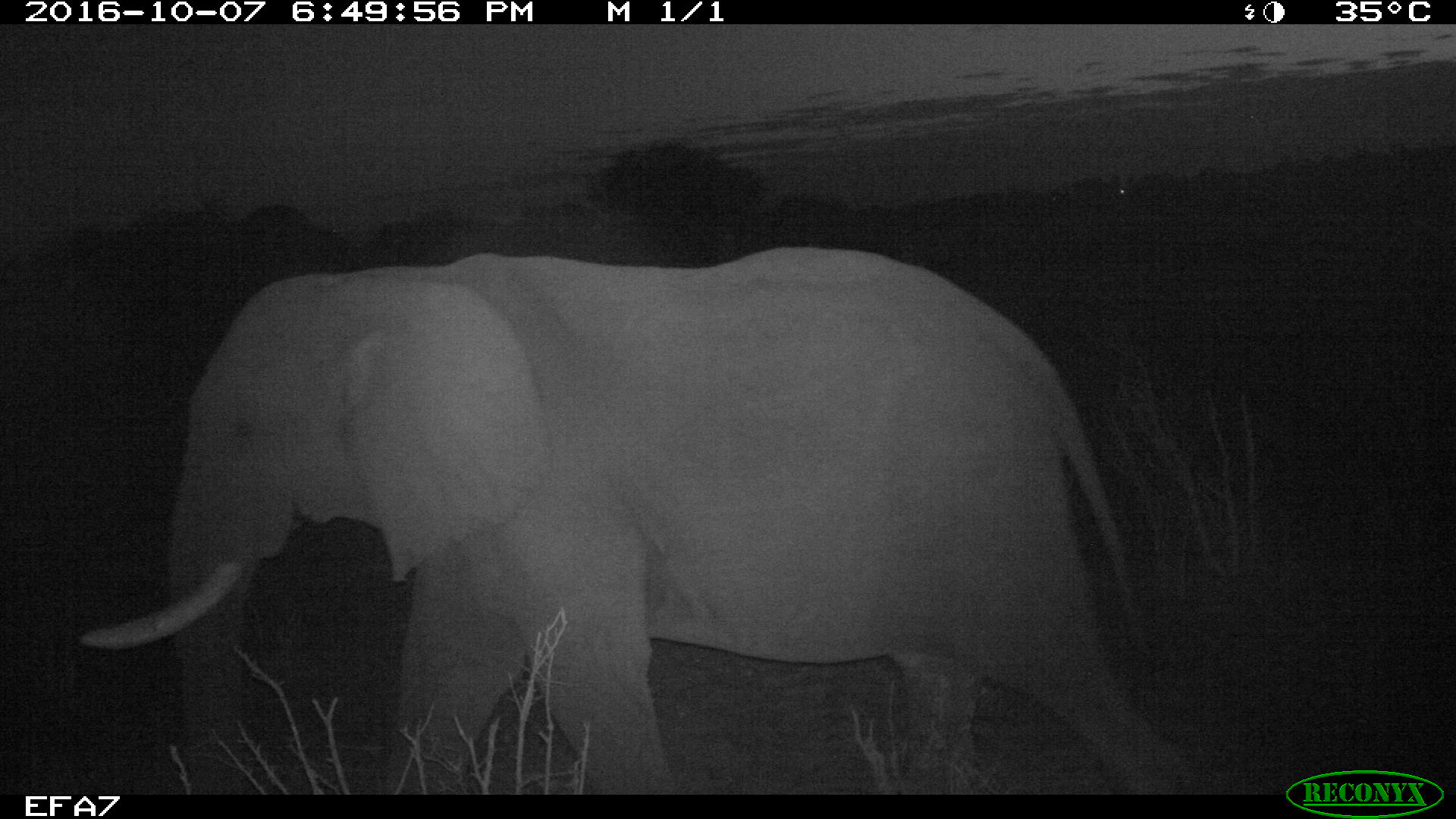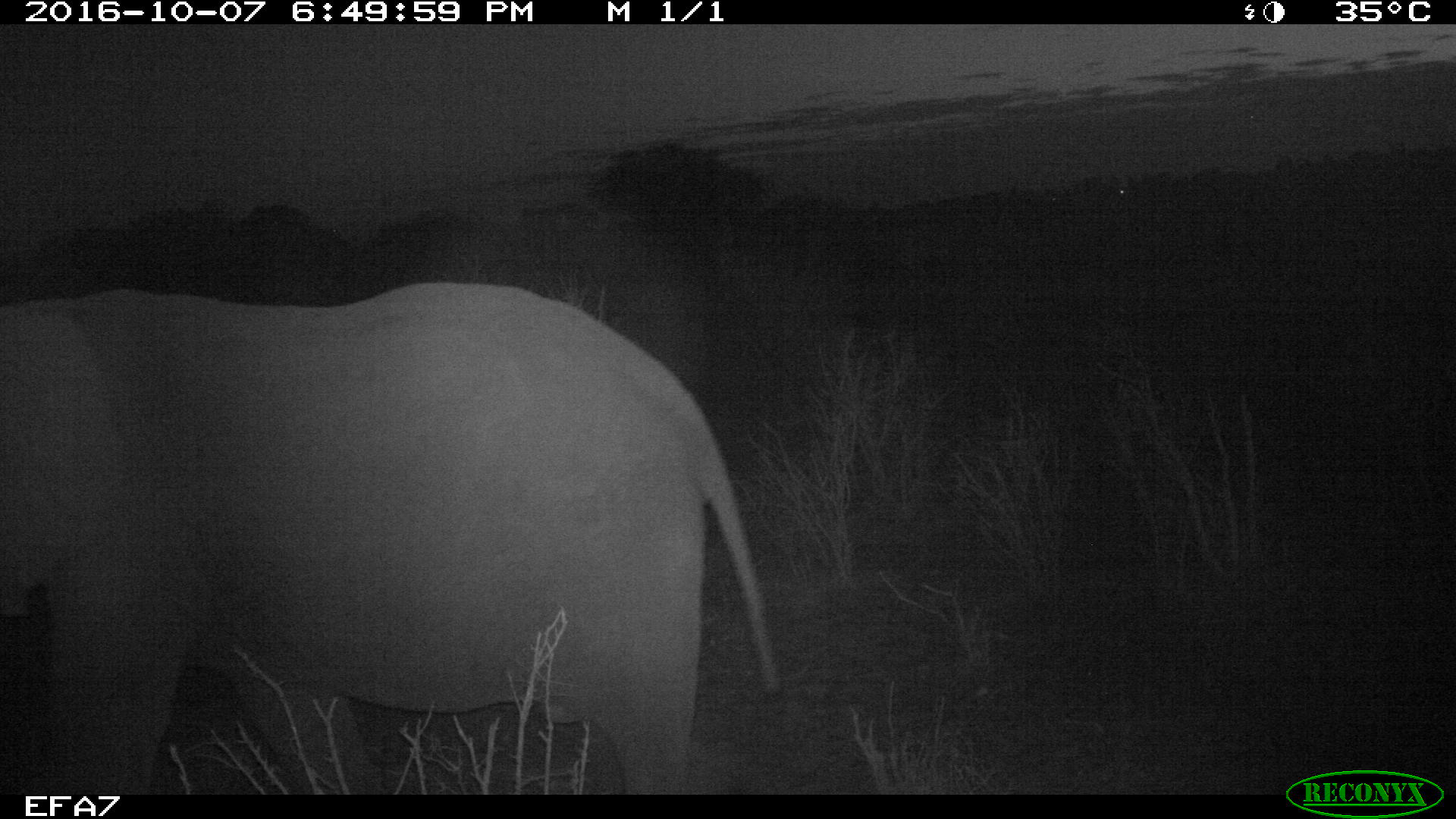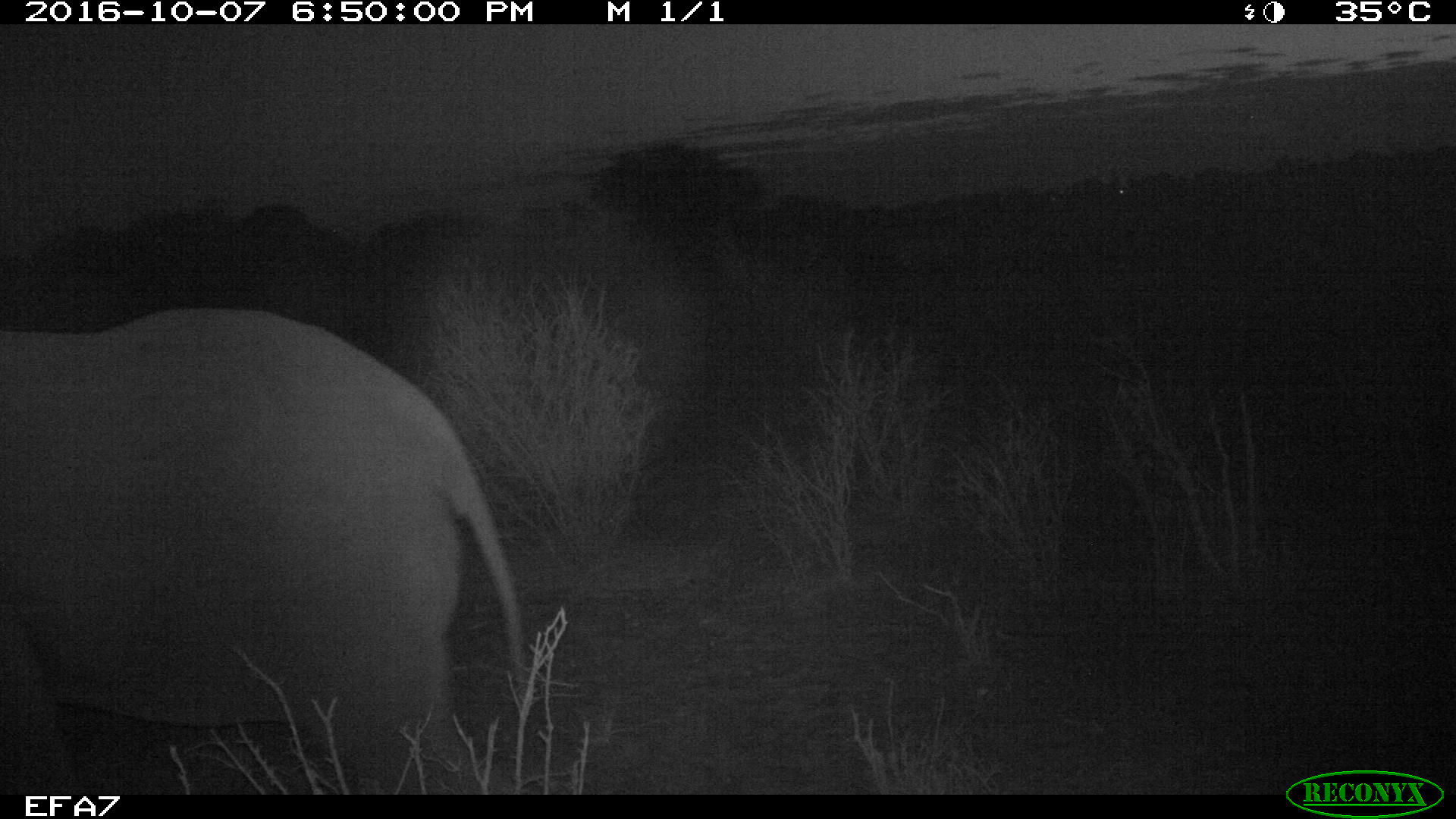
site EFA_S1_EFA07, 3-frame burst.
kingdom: Animalia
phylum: Chordata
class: Mammalia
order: Proboscidea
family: Elephantidae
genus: Loxodonta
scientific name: Loxodonta africana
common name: african bush elephant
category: elephant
Elephant (african bush elephant) (Loxodonta africana), count 1. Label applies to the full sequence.